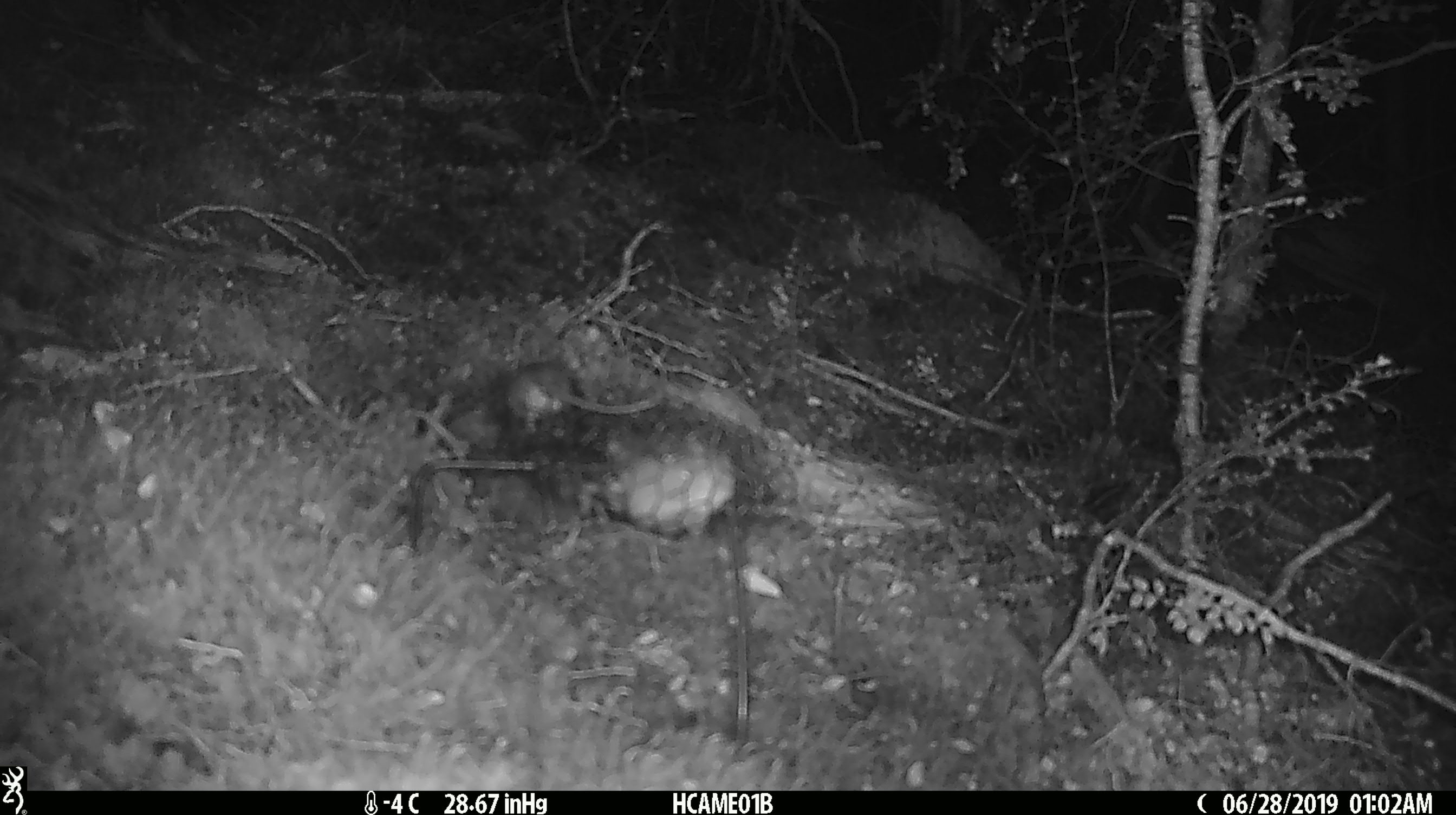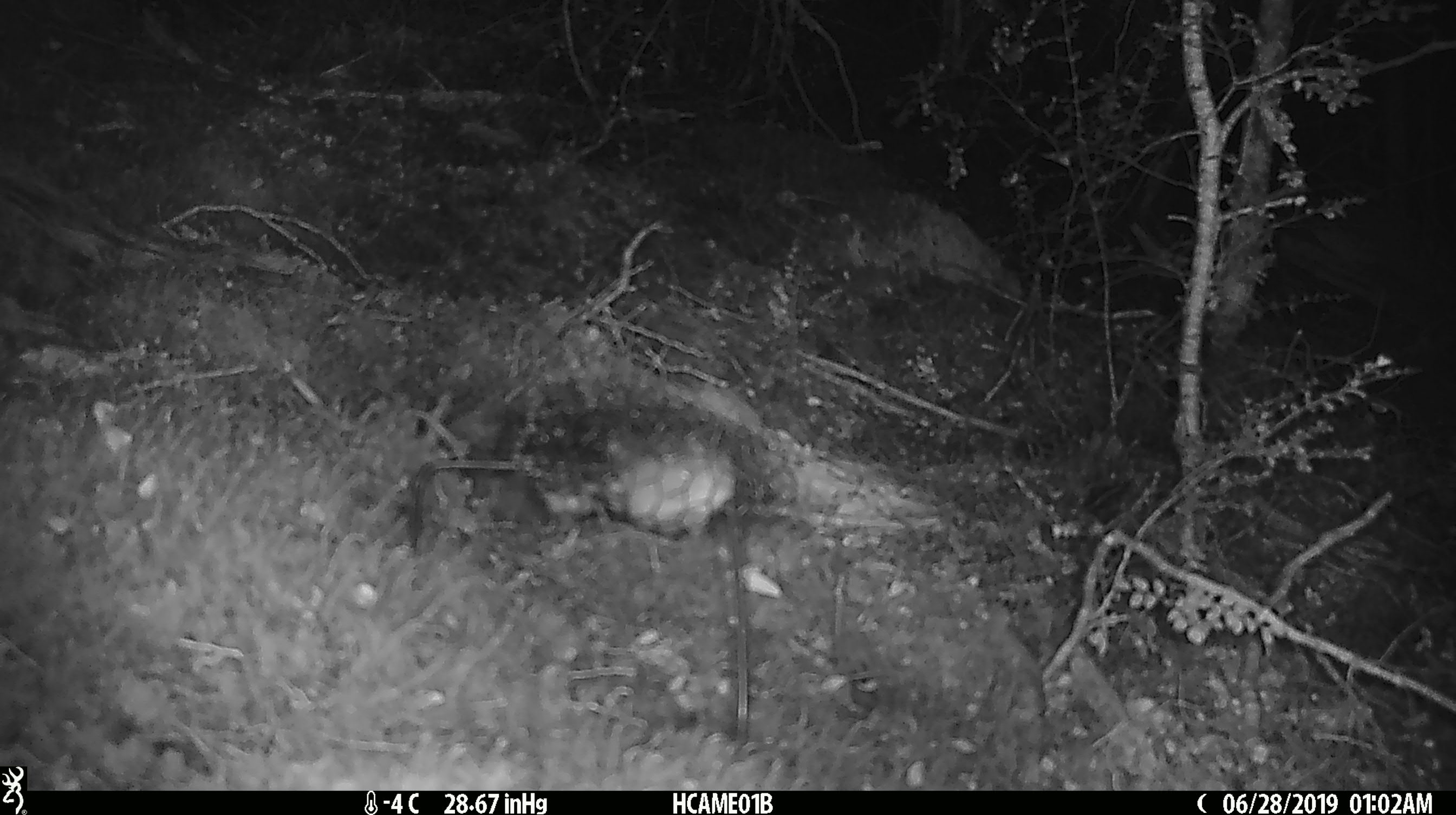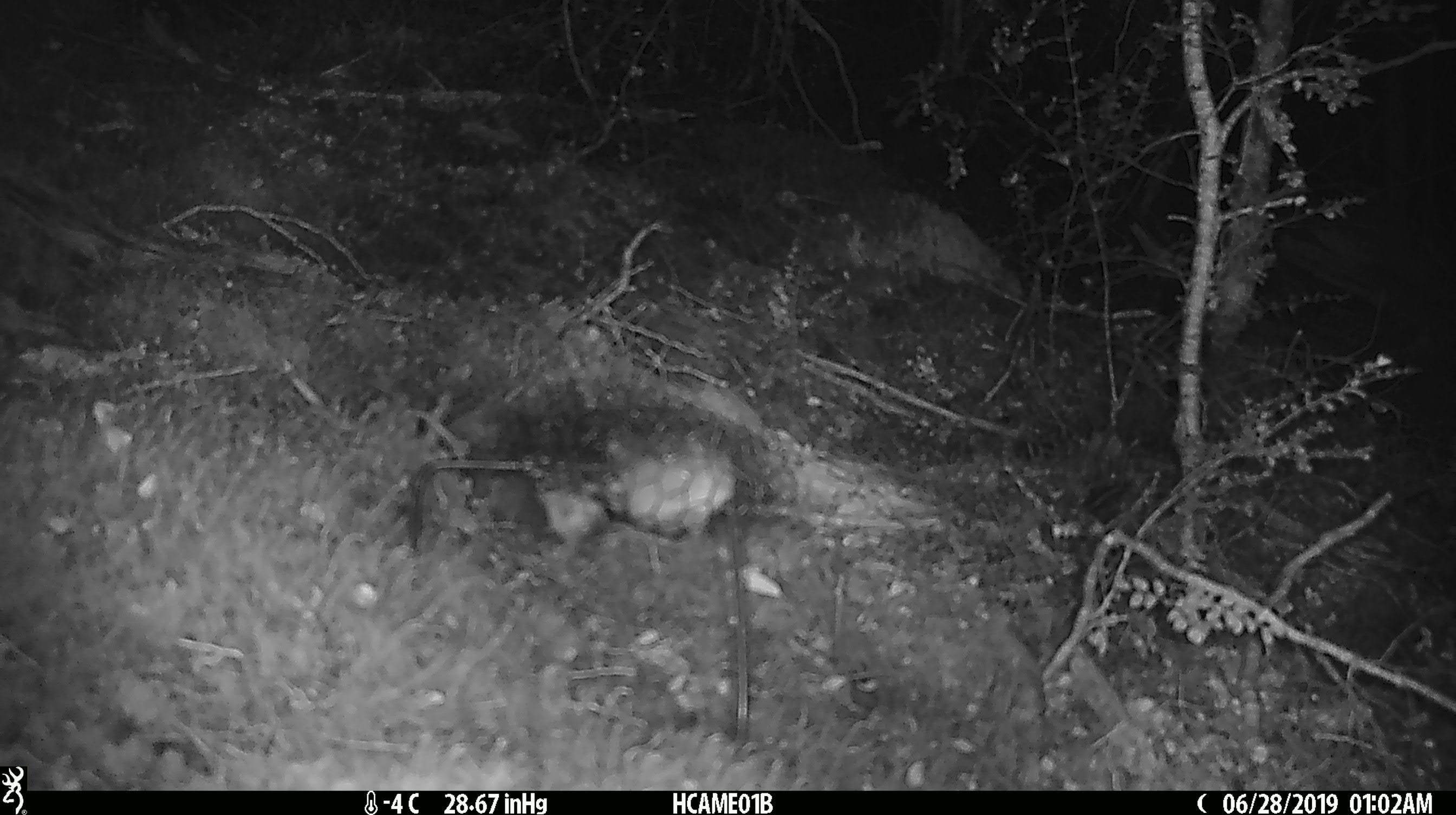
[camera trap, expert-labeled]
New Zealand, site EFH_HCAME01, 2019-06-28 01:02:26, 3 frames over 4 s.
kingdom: Animalia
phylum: Chordata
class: Mammalia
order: Rodentia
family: Muridae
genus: Mus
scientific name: Mus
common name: mouse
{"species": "mouse (Mus)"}